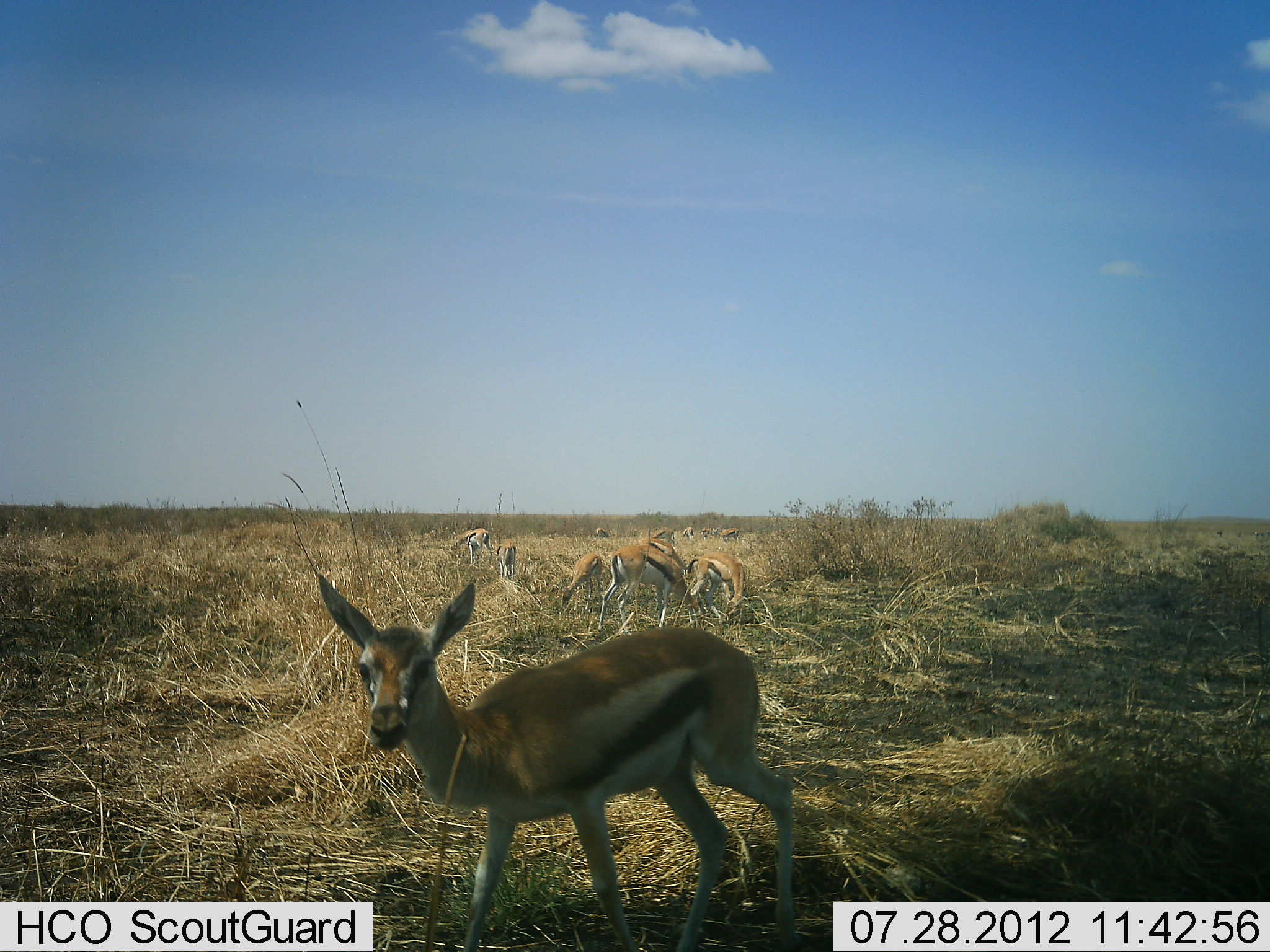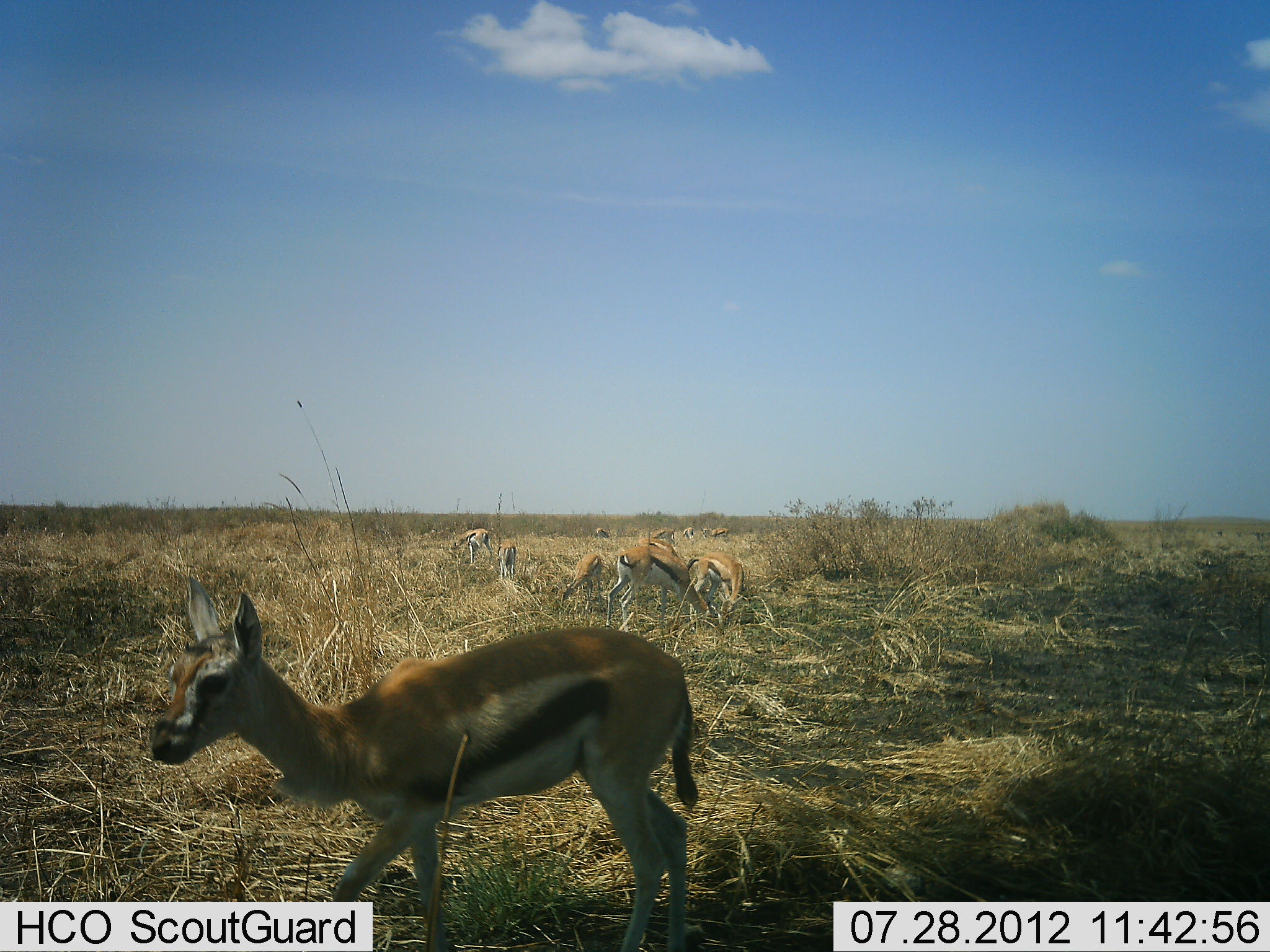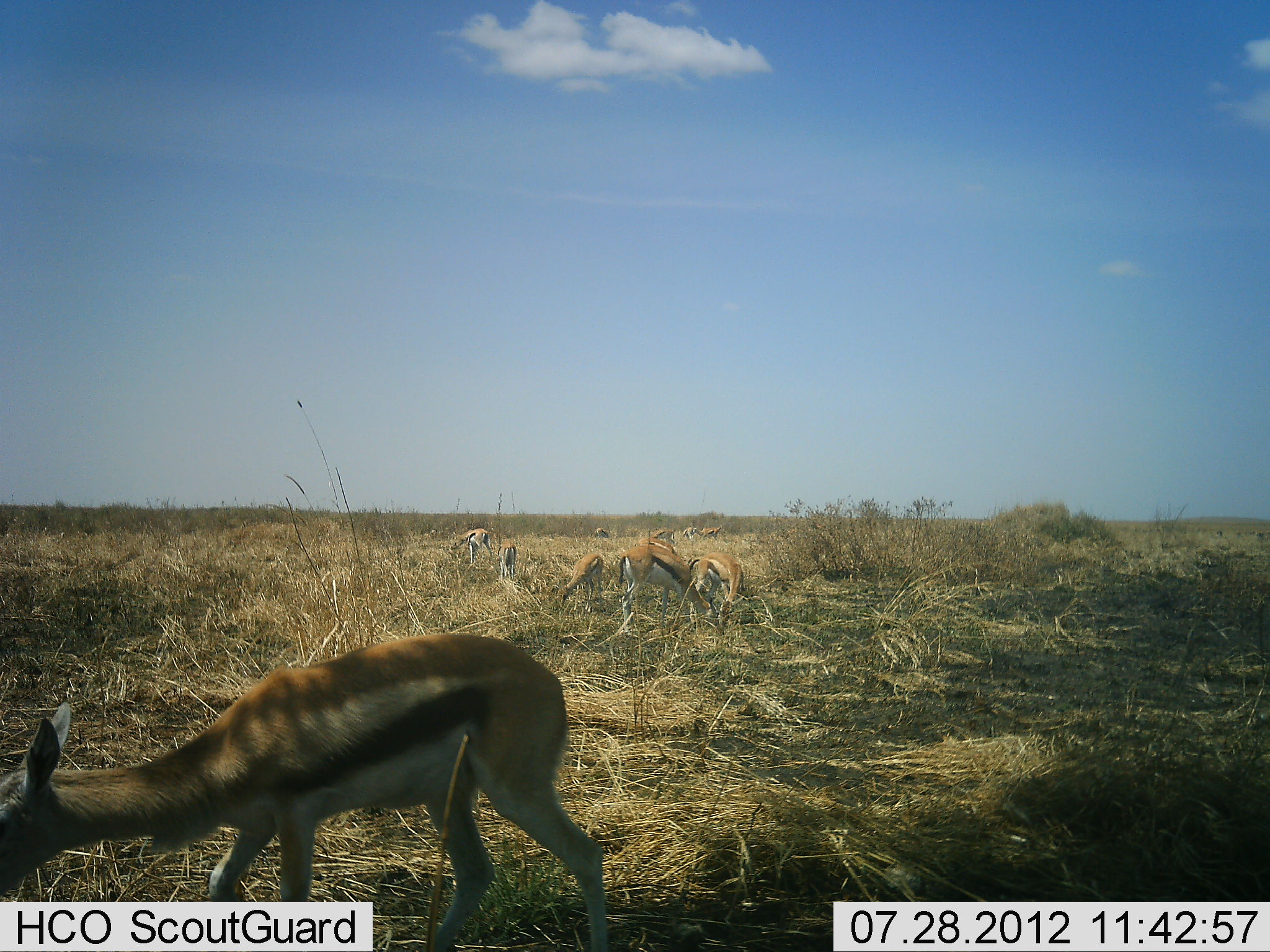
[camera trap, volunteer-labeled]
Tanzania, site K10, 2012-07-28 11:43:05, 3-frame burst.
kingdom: Animalia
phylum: Chordata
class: Mammalia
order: Artiodactyla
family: Bovidae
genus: Eudorcas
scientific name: Eudorcas thomsonii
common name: thomson's gazelle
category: gazellethomsons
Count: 7.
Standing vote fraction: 60%.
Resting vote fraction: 0%.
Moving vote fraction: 70%.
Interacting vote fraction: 10%.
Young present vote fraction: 20%.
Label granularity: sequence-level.